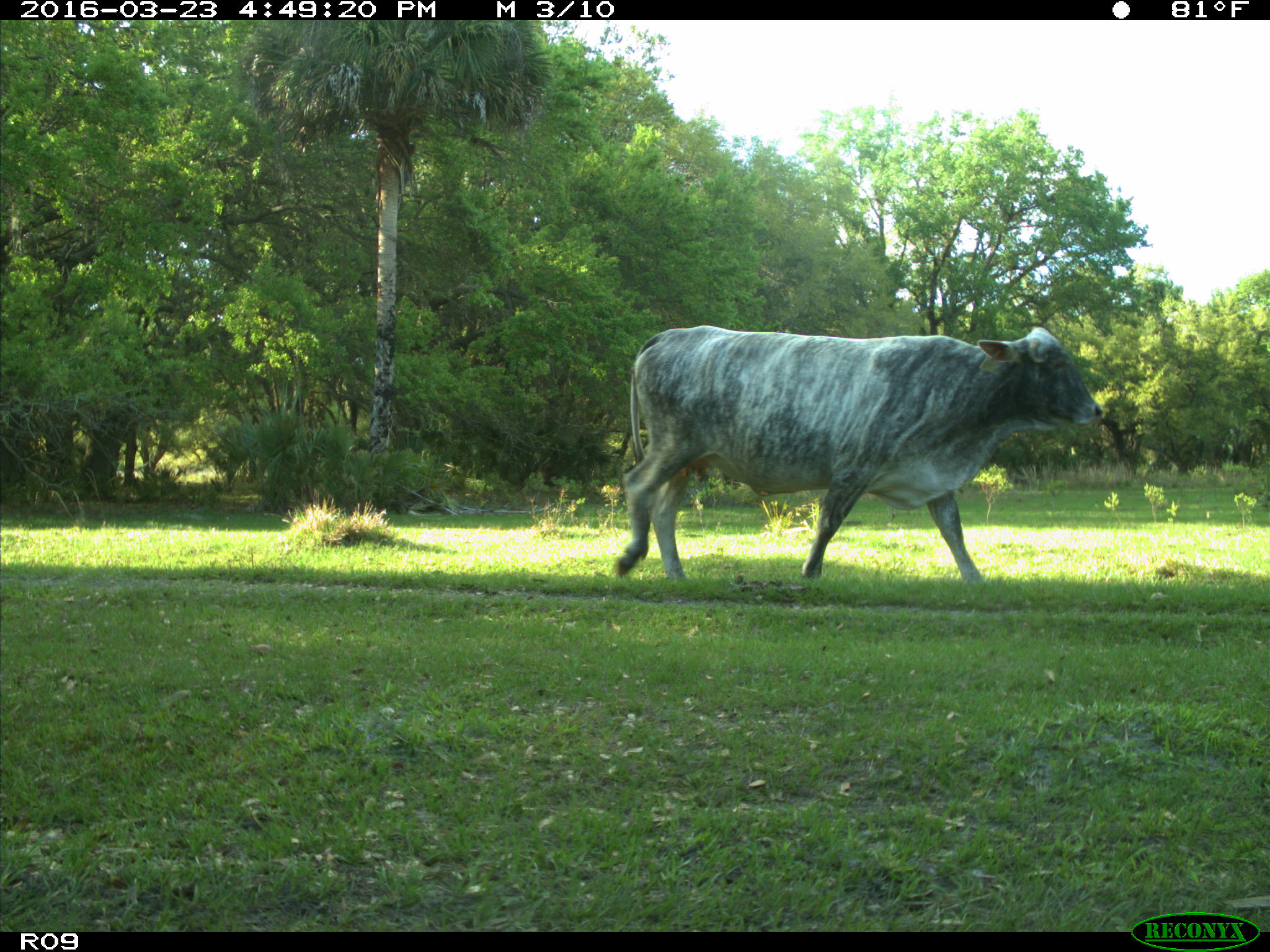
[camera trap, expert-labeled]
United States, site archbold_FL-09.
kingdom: Animalia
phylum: Chordata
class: Mammalia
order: Artiodactyla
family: Bovidae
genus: Bos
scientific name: Bos taurus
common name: domestic cow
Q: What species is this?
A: Bos taurus (domestic cow).